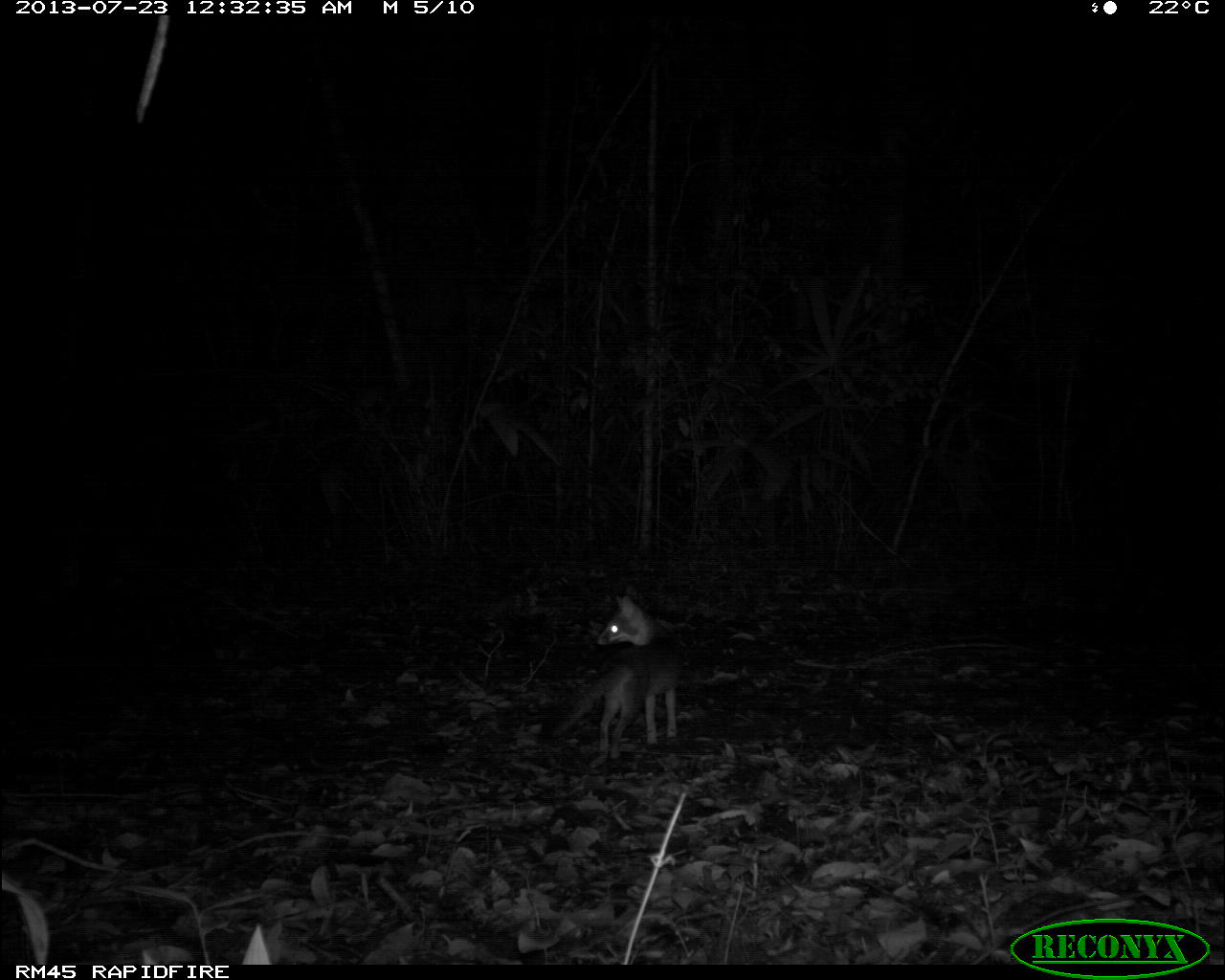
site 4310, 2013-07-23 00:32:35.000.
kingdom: Animalia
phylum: Chordata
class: Mammalia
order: Carnivora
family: Canidae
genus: Urocyon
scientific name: Urocyon cinereoargenteus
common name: gray fox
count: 1